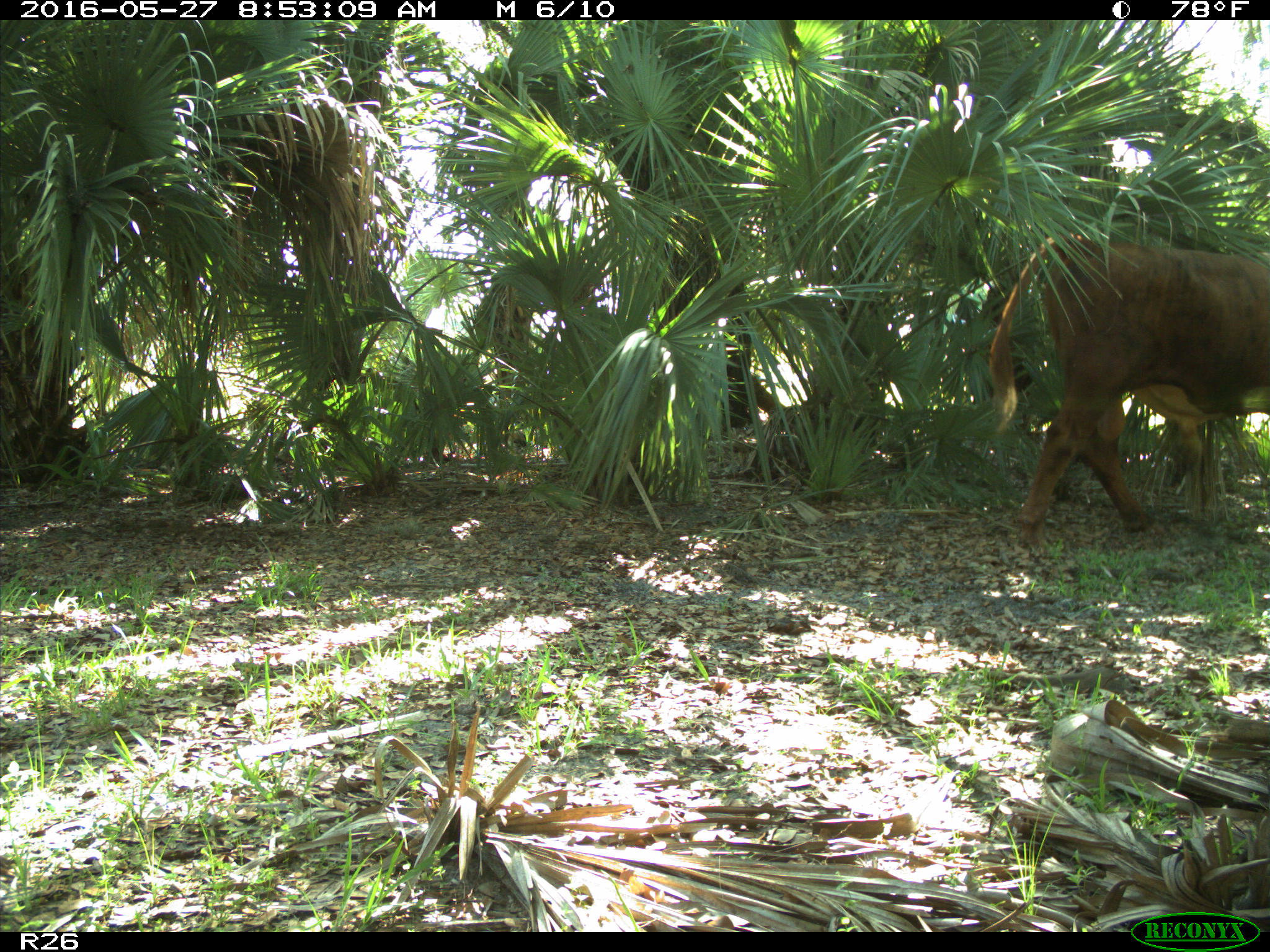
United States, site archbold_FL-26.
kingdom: Animalia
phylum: Chordata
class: Mammalia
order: Artiodactyla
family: Bovidae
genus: Bos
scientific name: Bos taurus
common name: domestic cow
Bos taurus (domestic cow).